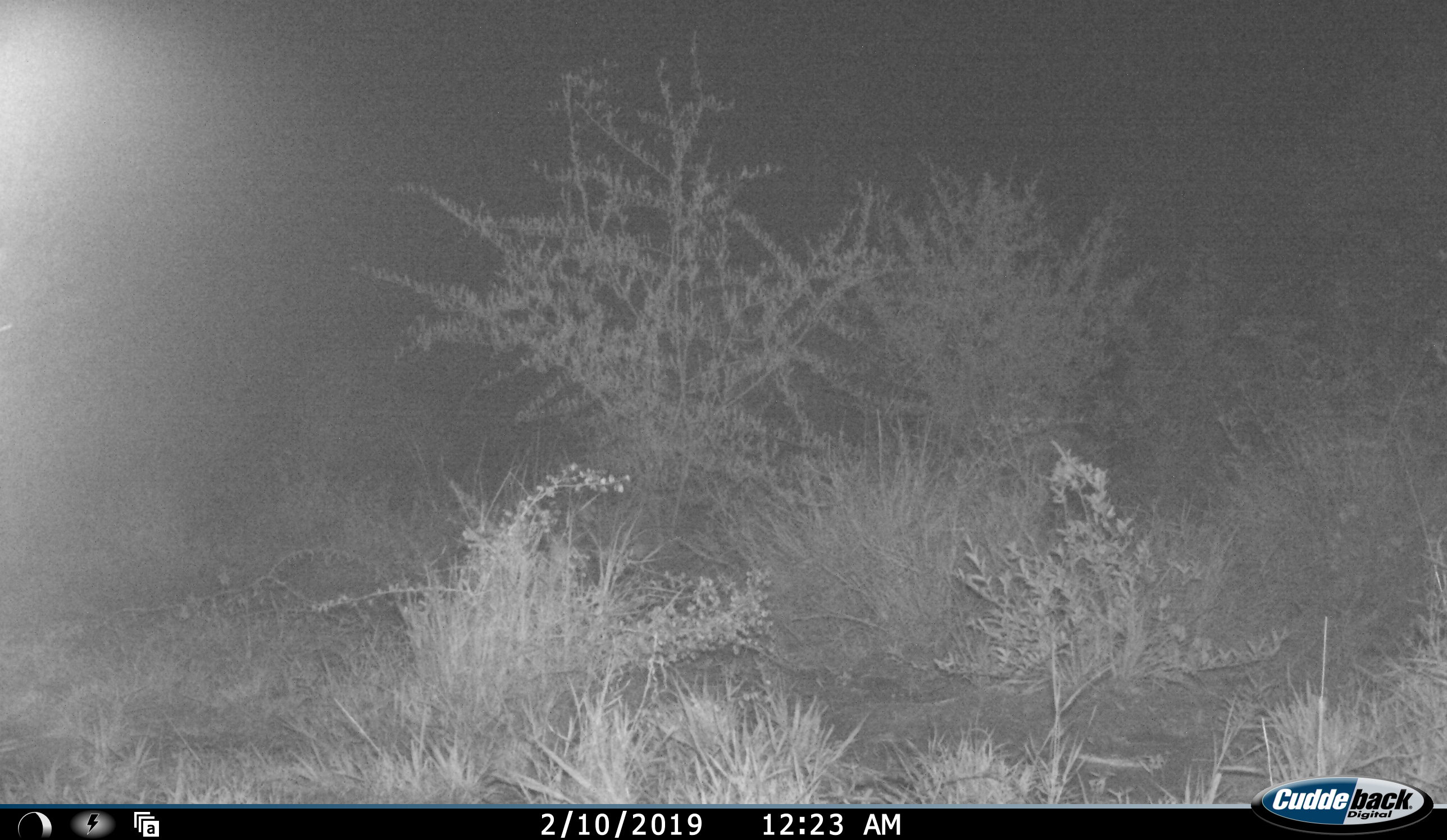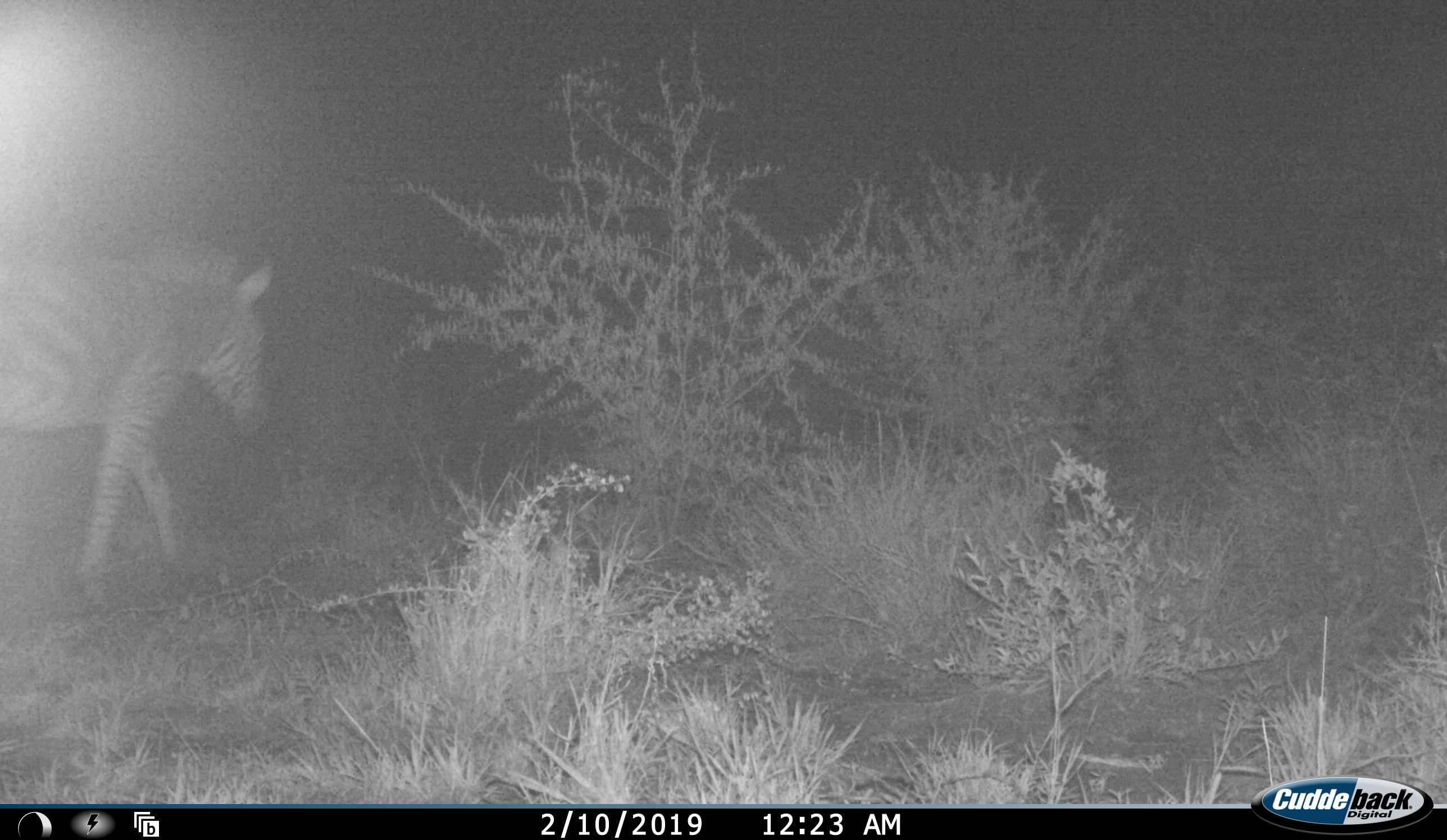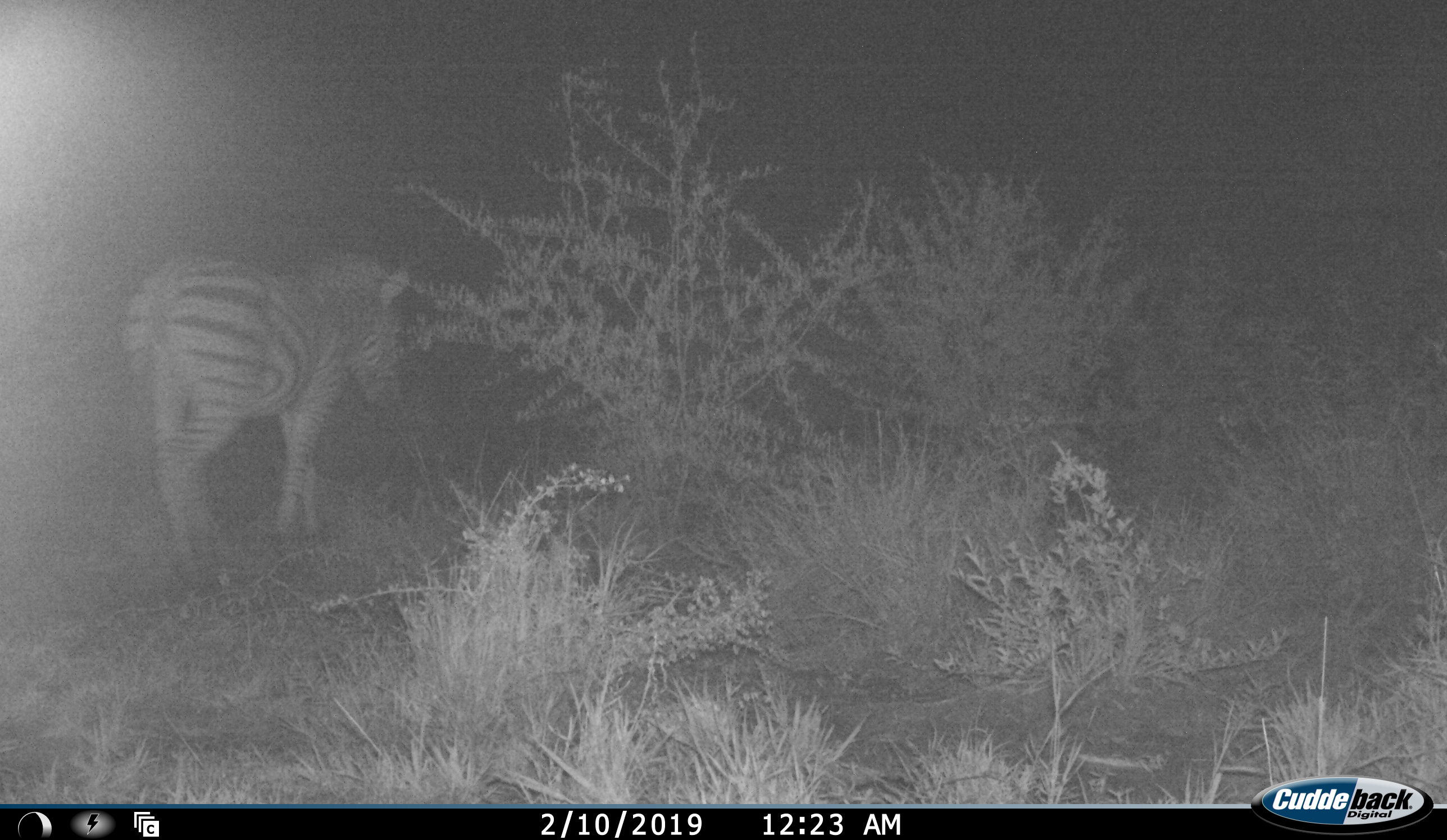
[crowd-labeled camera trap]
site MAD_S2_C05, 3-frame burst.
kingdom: Animalia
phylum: Chordata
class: Mammalia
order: Perissodactyla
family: Equidae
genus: Equus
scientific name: Equus quagga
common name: plains zebra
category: zebraplains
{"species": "zebraplains (plains zebra) (Equus quagga)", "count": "1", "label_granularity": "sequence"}